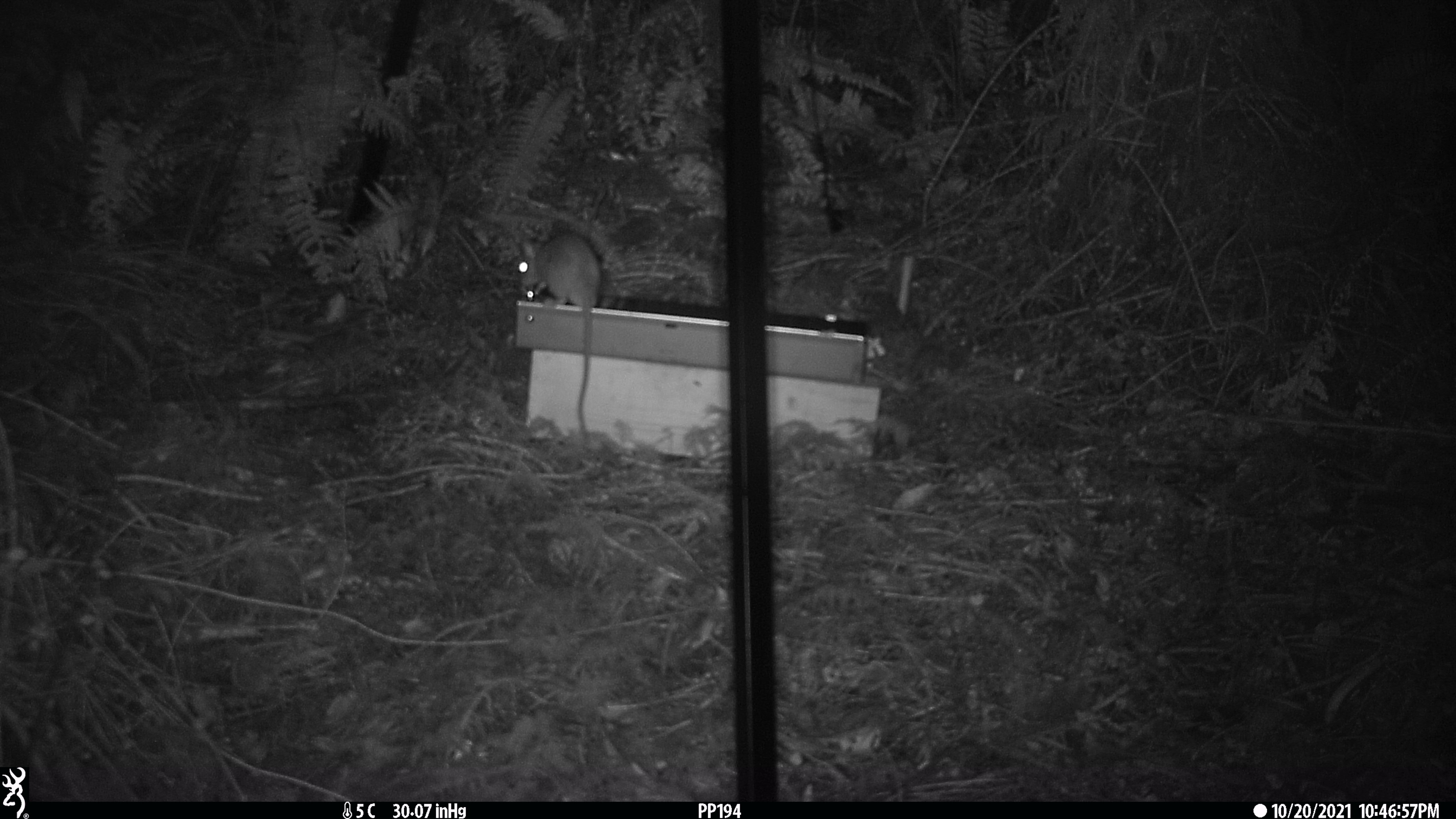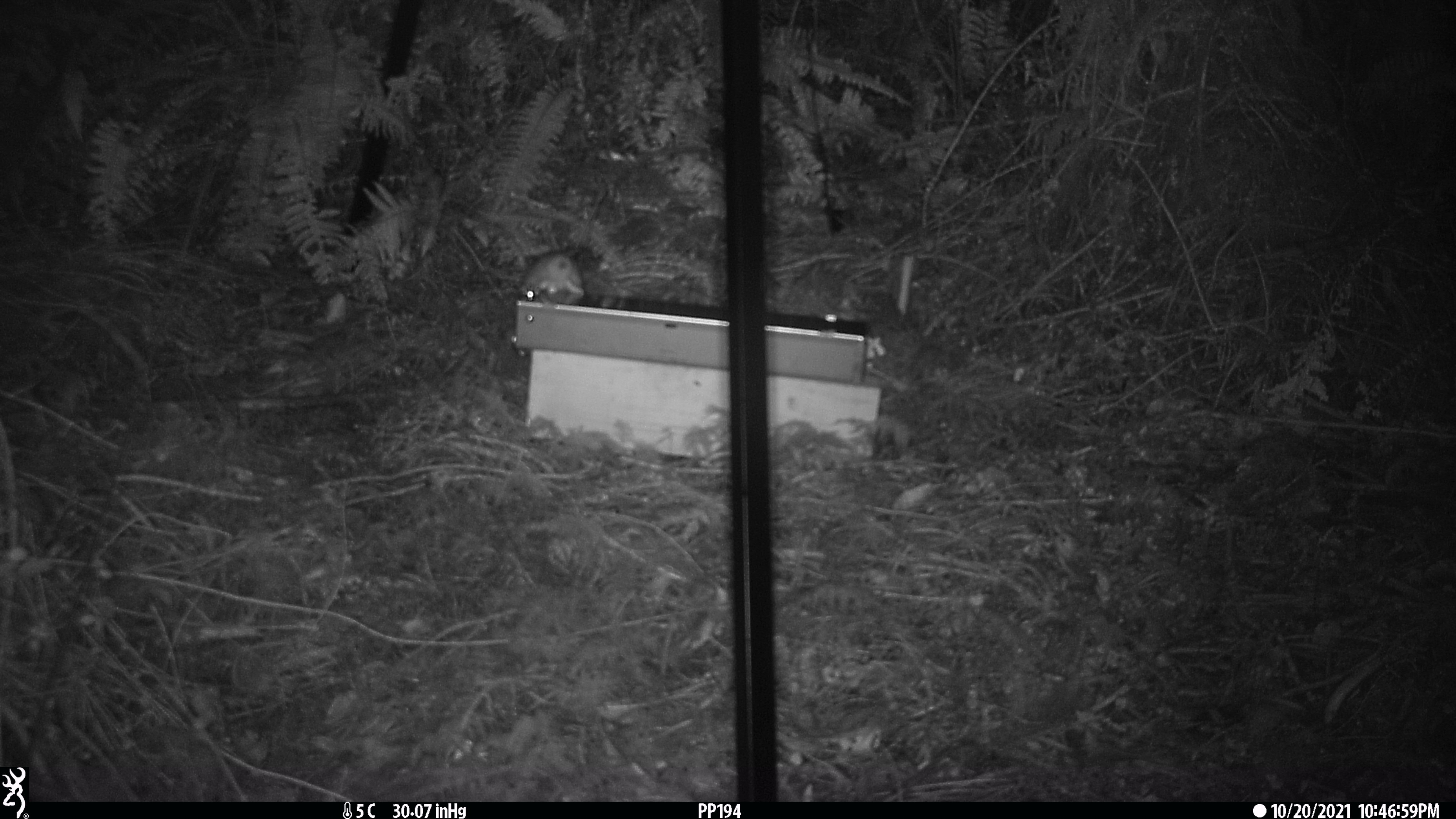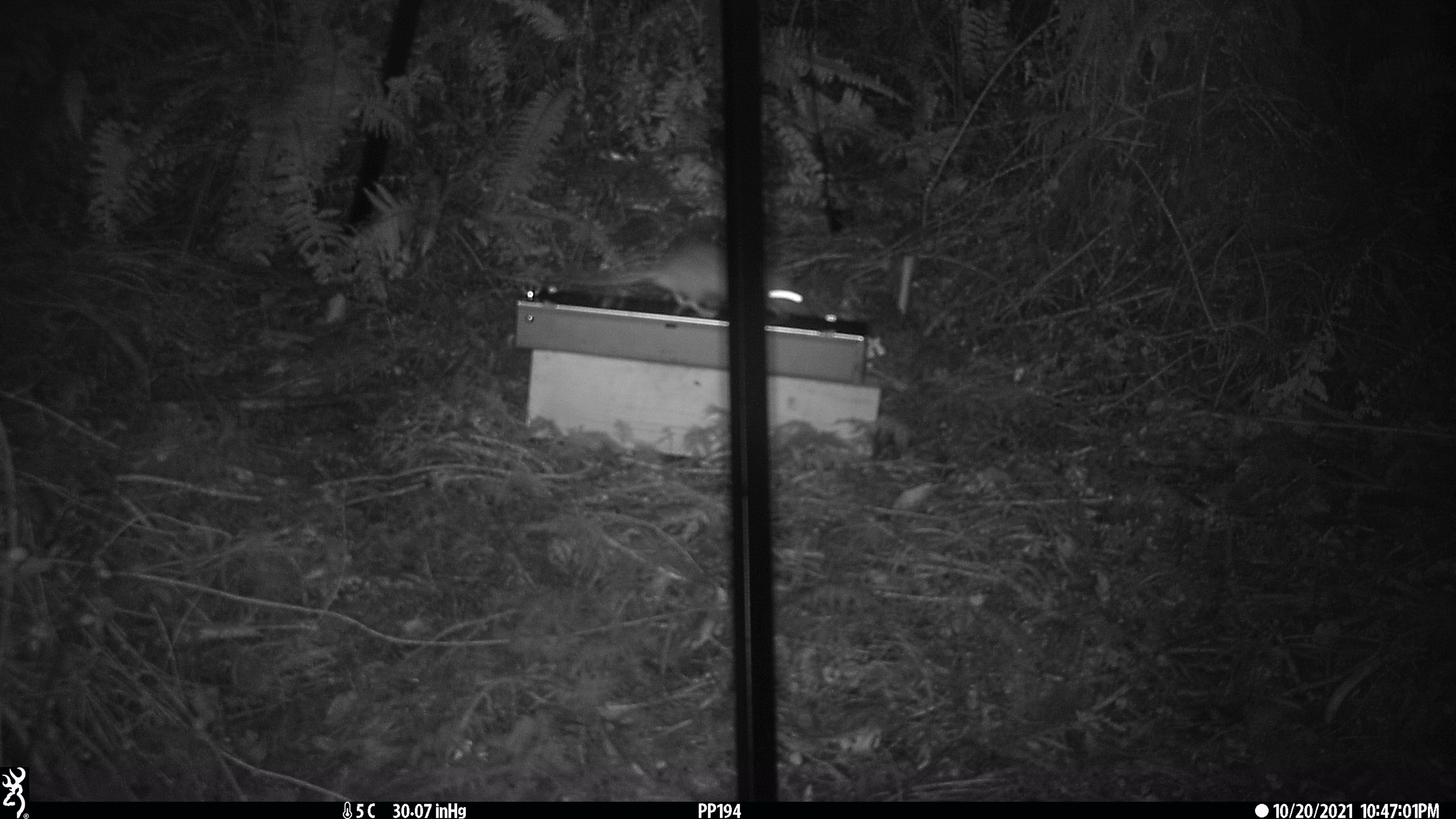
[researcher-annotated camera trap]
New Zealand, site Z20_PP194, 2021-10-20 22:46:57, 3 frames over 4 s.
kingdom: Animalia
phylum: Chordata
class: Mammalia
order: Rodentia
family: Muridae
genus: Rattus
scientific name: Rattus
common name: rat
Rat (Rattus).